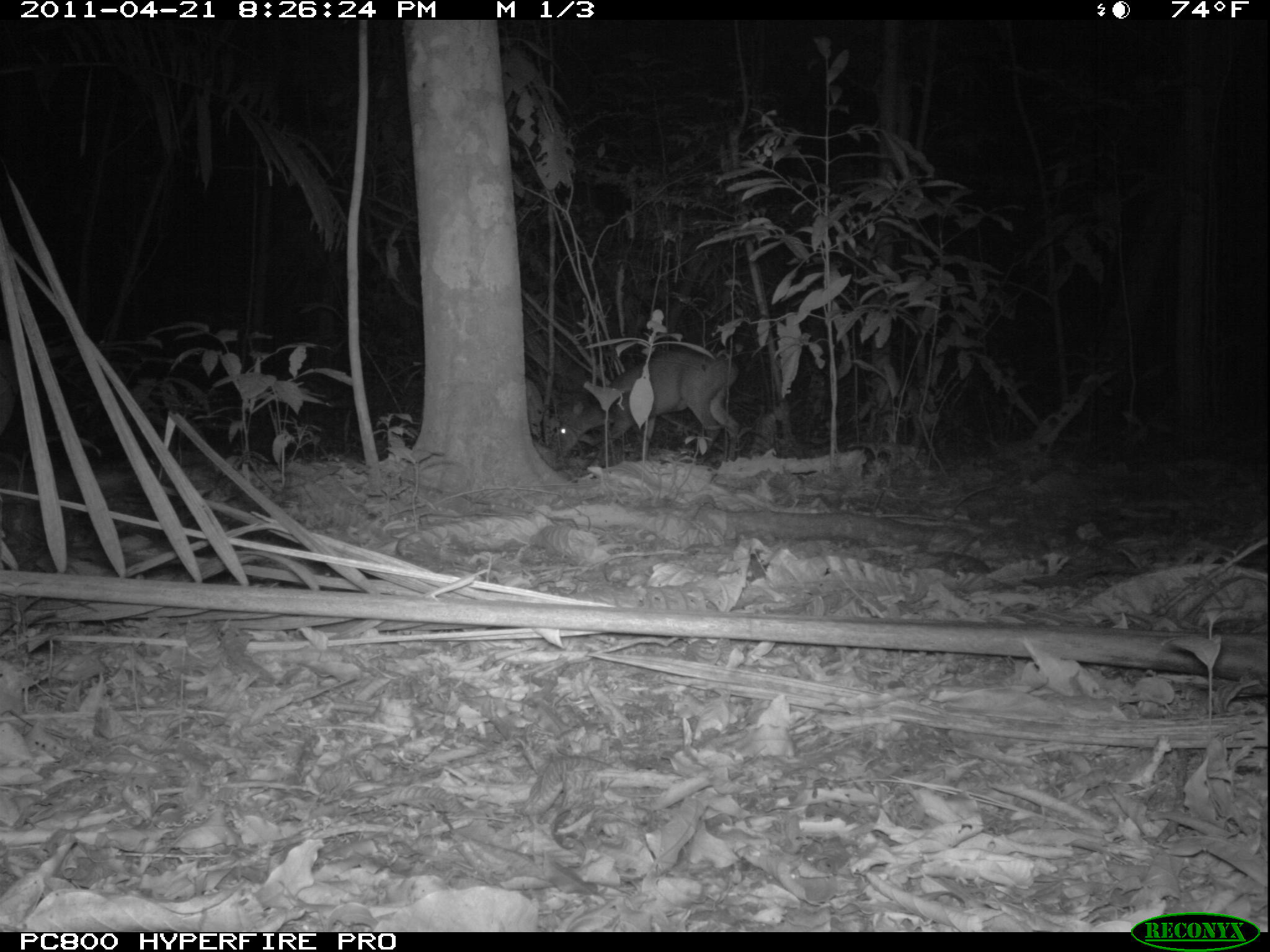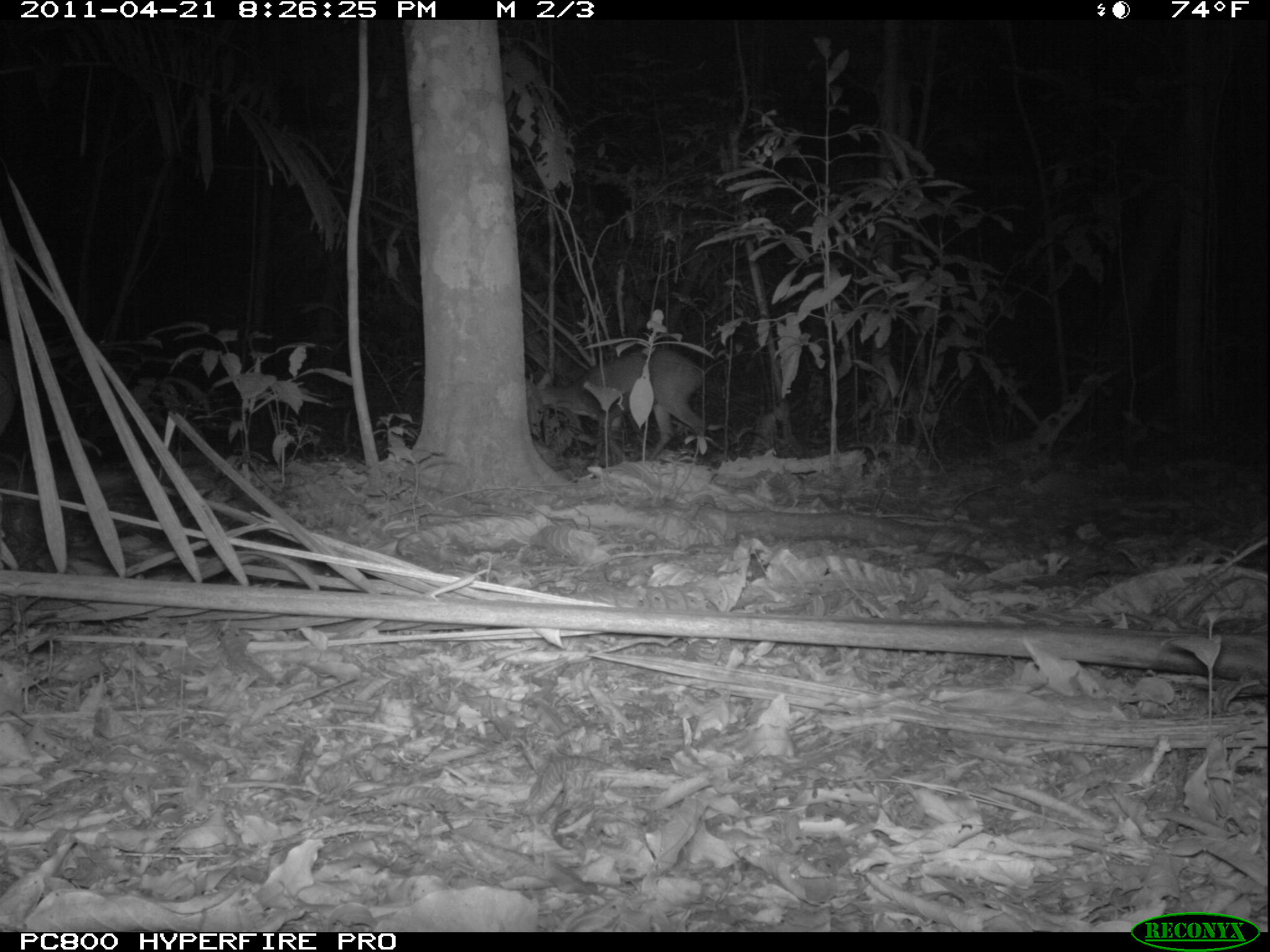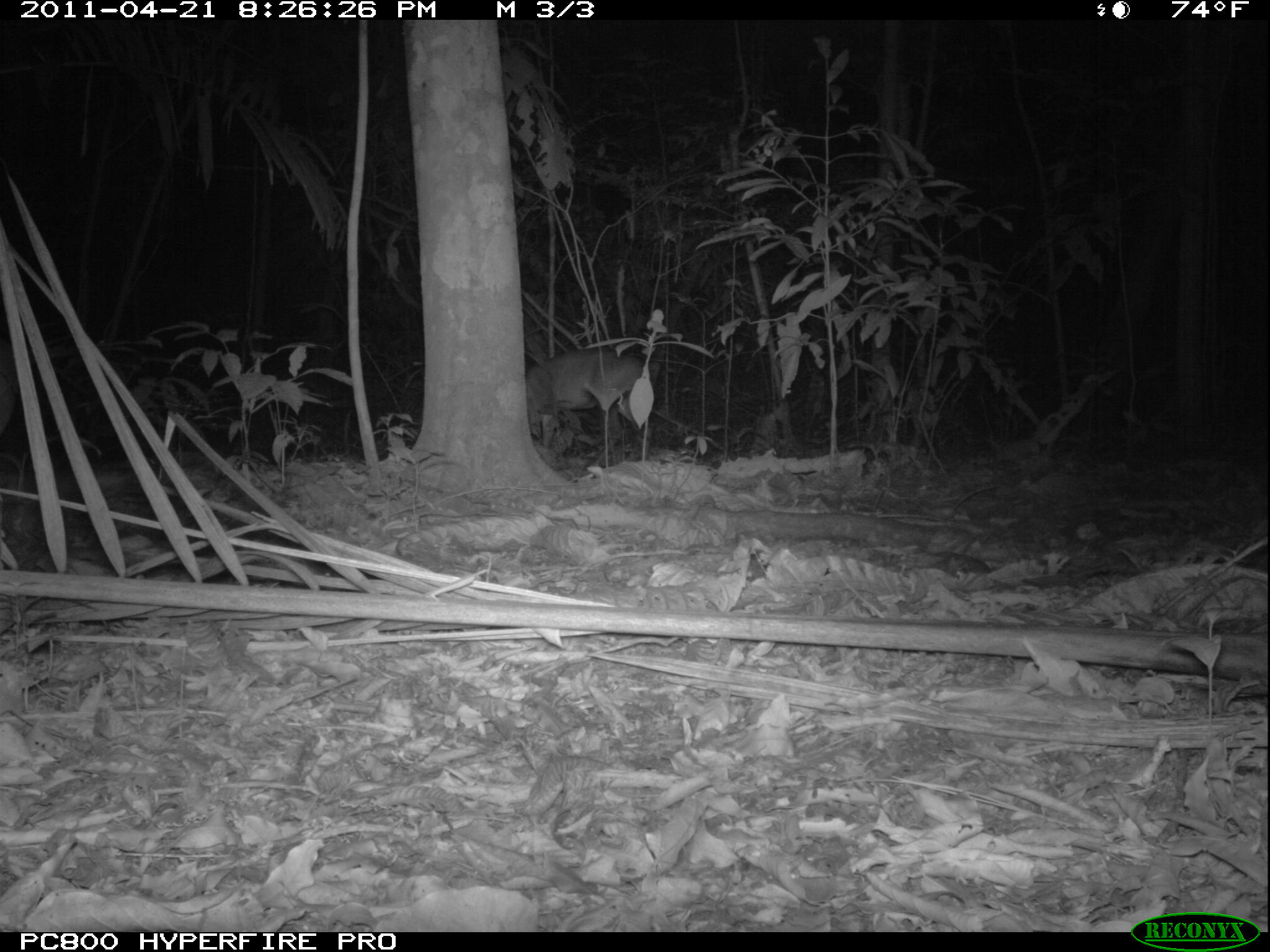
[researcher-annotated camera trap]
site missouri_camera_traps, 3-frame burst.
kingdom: Animalia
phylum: Chordata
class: Mammalia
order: Artiodactyla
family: Cervidae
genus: Mazama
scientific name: Mazama americana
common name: red brocket deer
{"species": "red brocket deer (Mazama americana)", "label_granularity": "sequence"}